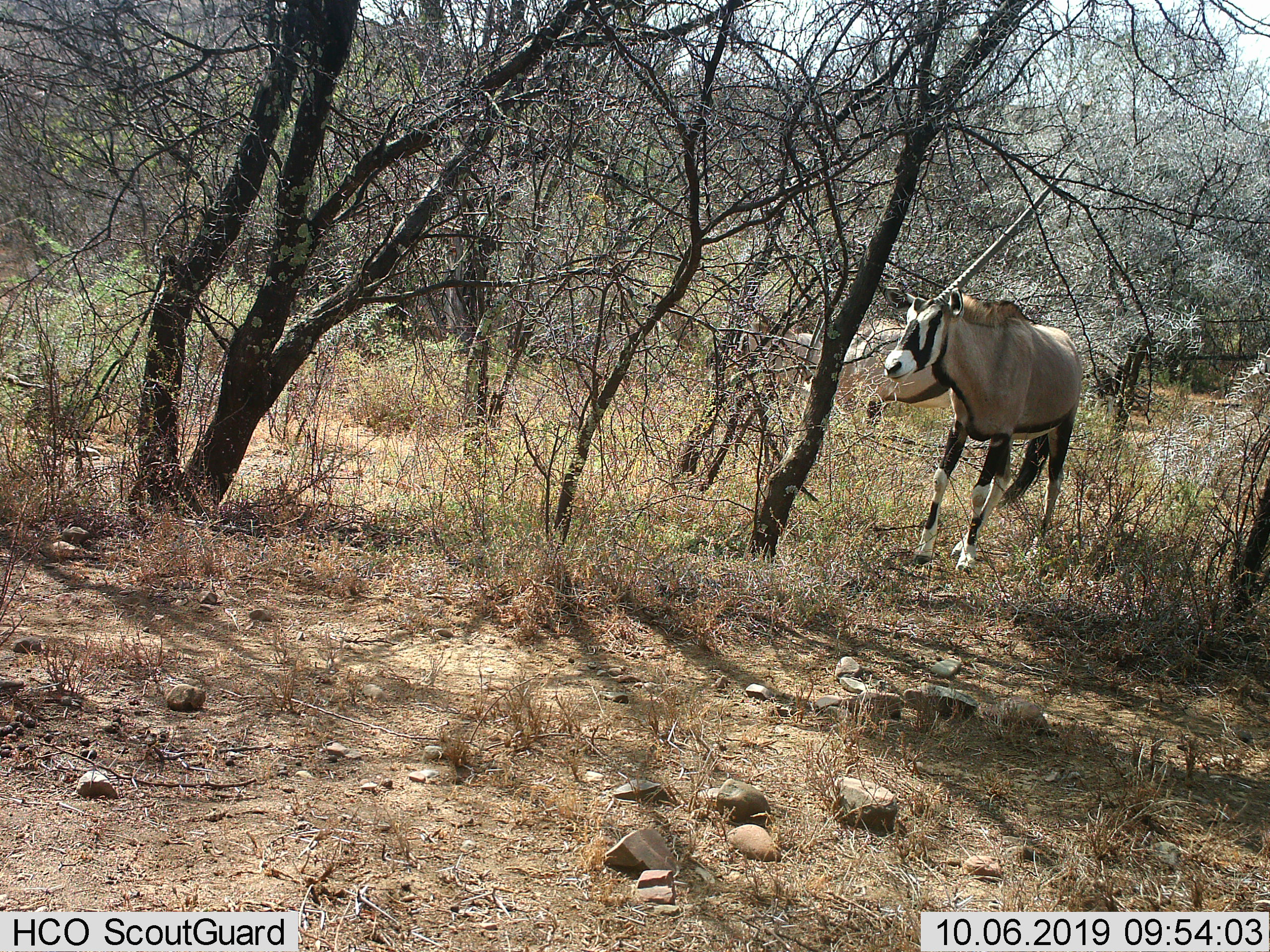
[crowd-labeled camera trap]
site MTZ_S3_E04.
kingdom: Animalia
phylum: Chordata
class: Mammalia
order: Artiodactyla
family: Bovidae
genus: Oryx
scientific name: Oryx gazella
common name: gemsbok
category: oryx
Oryx (gemsbok) (Oryx gazella), count 2. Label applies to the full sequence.